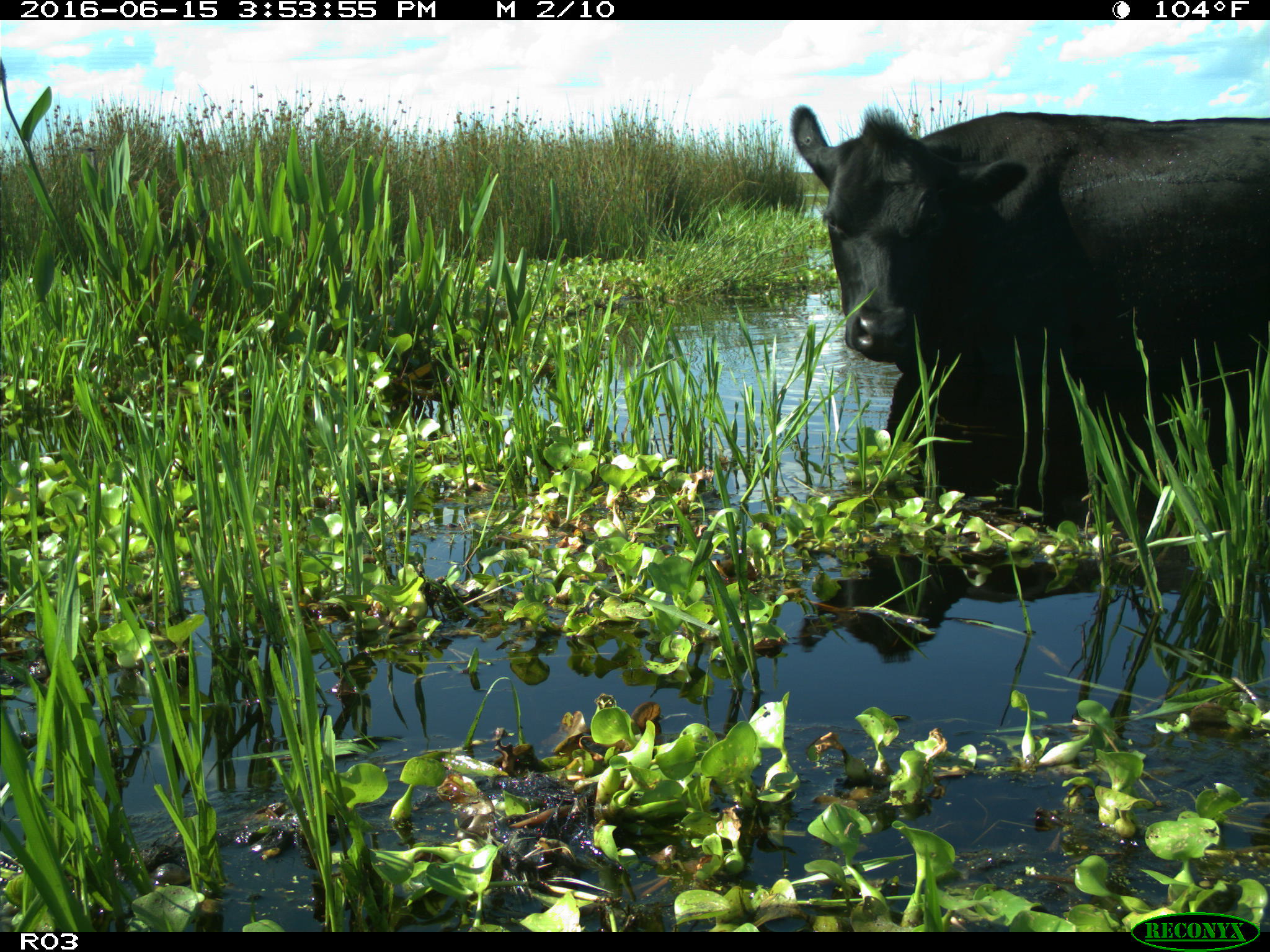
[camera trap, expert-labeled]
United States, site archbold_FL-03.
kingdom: Animalia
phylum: Chordata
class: Mammalia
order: Artiodactyla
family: Bovidae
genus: Bos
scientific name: Bos taurus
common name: domestic cow